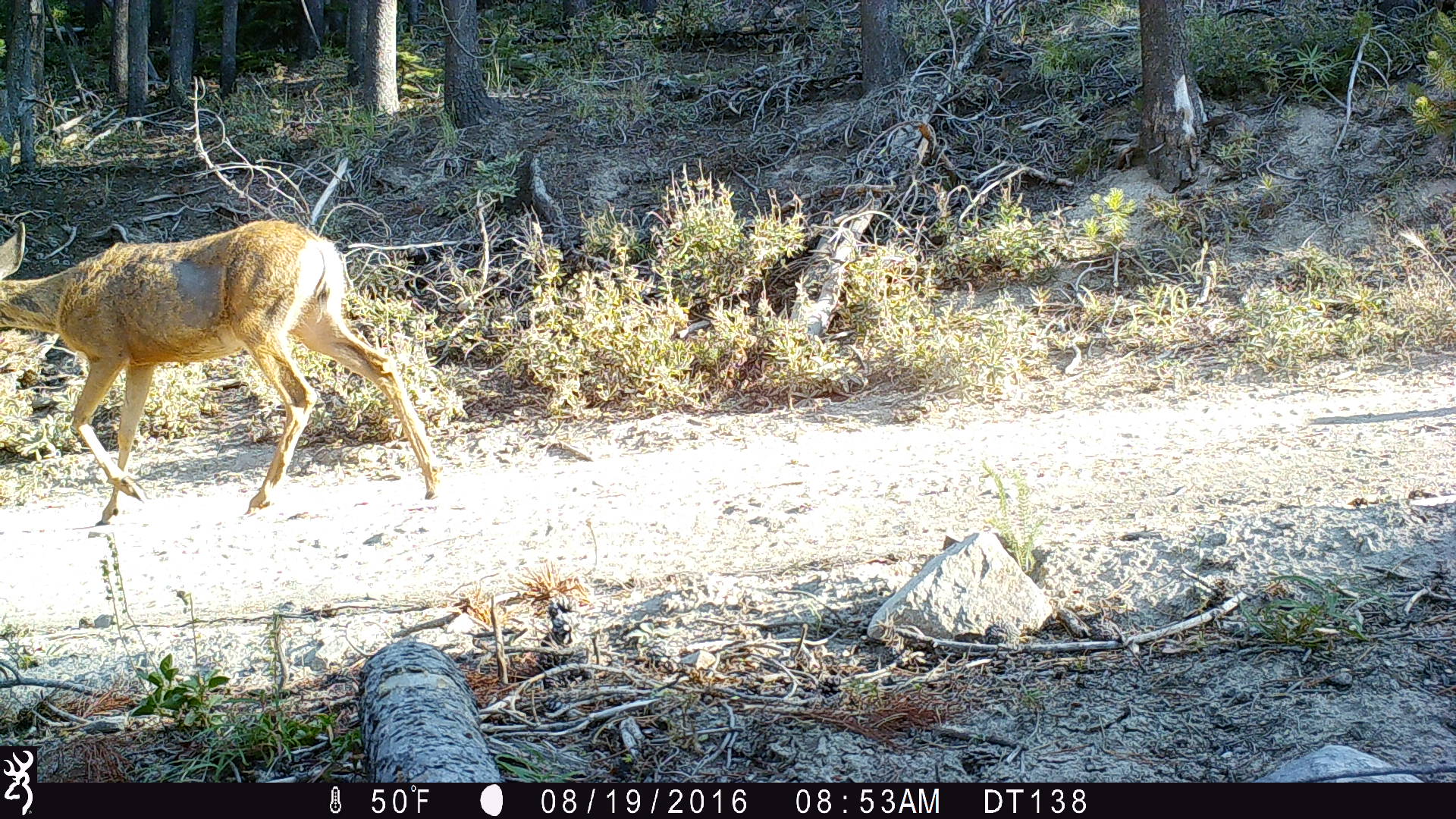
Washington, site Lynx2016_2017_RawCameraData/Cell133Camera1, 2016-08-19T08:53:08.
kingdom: Animalia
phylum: Chordata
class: Mammalia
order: Artiodactyla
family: Cervidae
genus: Odocoileus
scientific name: Odocoileus hemionus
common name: mule deer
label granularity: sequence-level